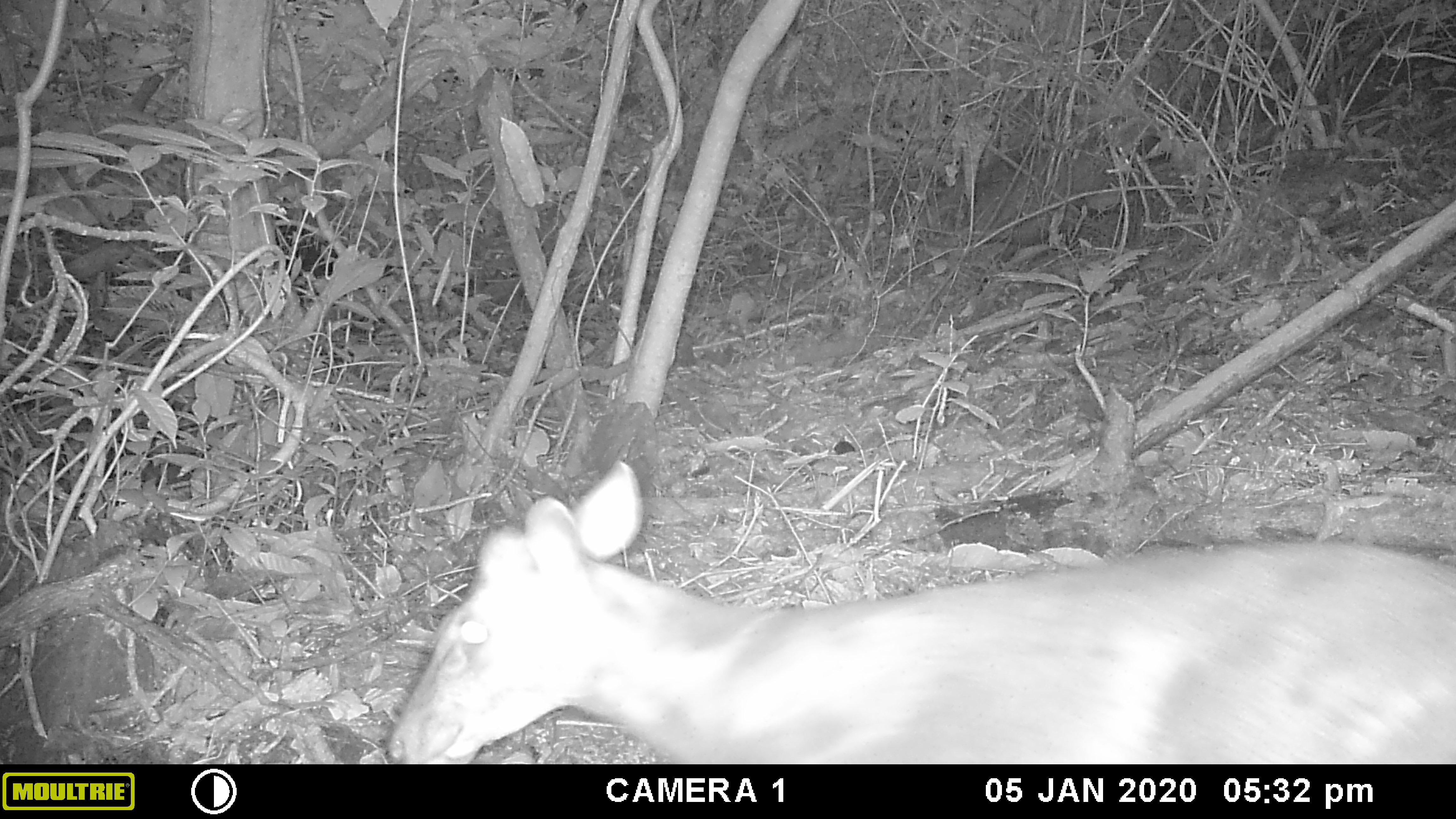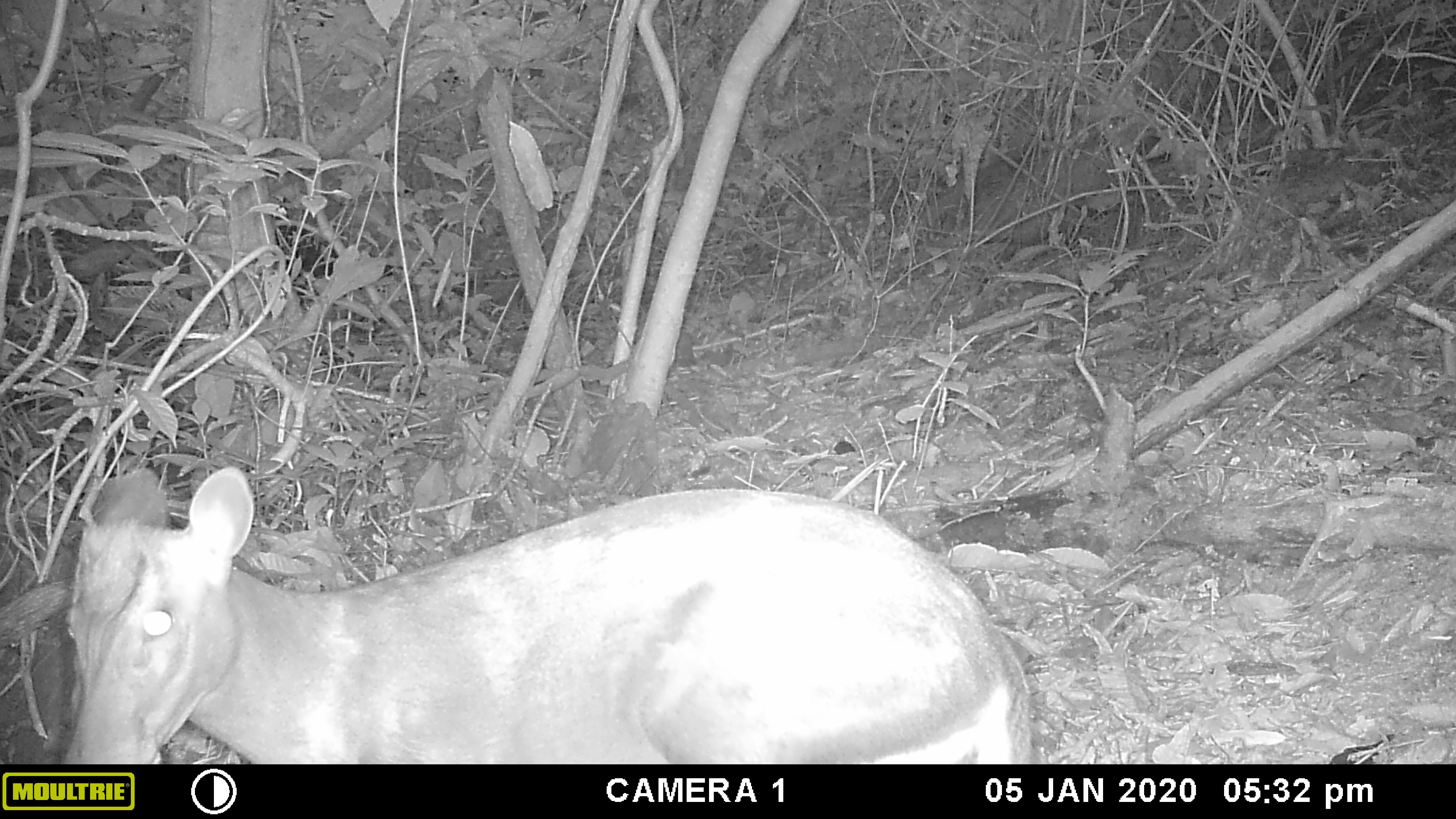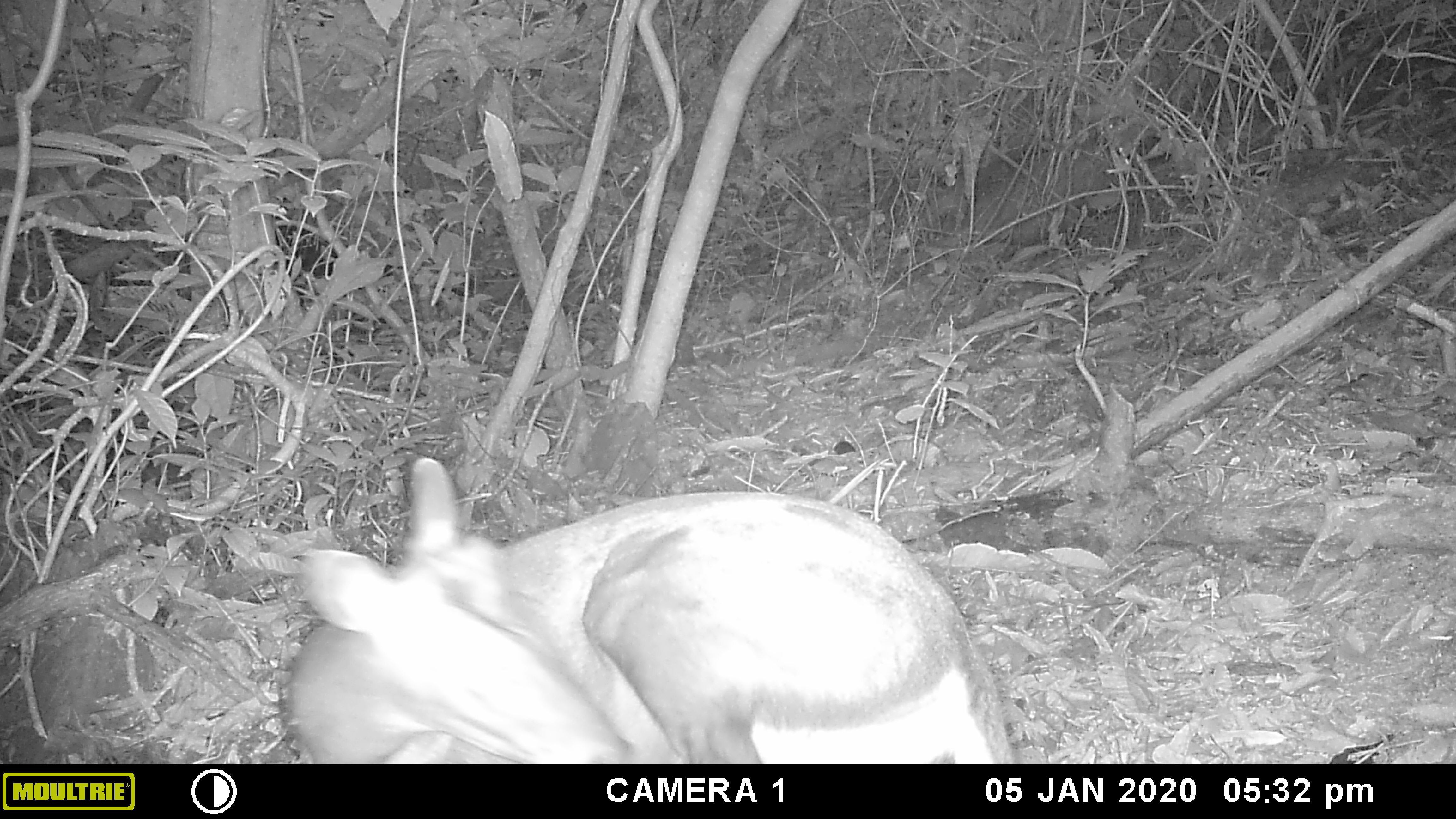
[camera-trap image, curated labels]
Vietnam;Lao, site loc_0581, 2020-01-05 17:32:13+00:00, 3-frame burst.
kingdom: Animalia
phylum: Chordata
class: Mammalia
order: Artiodactyla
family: Cervidae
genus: Muntiacus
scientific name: Muntiacus rooseveltorum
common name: roosevelt's muntjac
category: roosevelts muntjac group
Roosevelts muntjac group (roosevelt's muntjac) (Muntiacus rooseveltorum). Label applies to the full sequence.